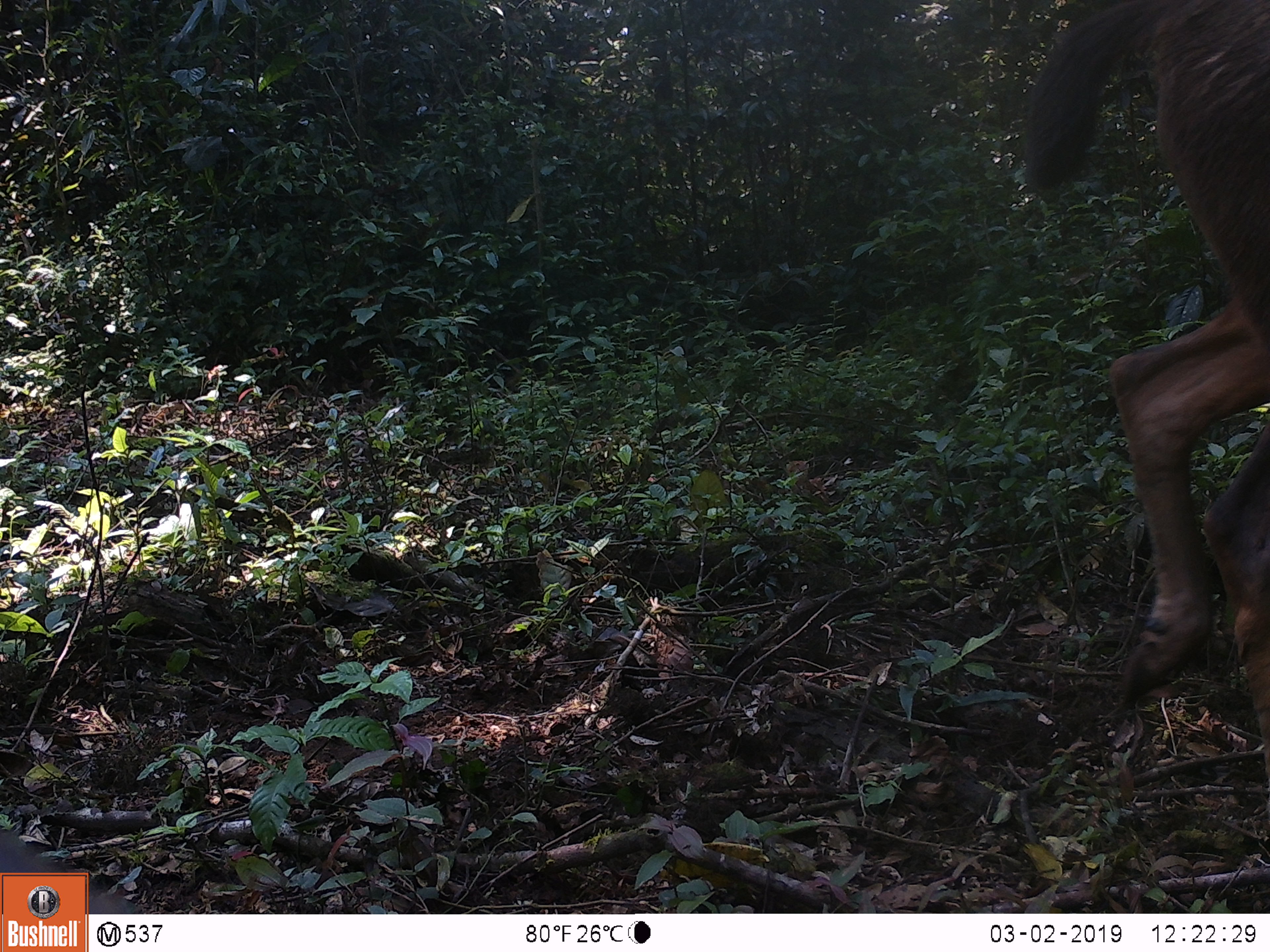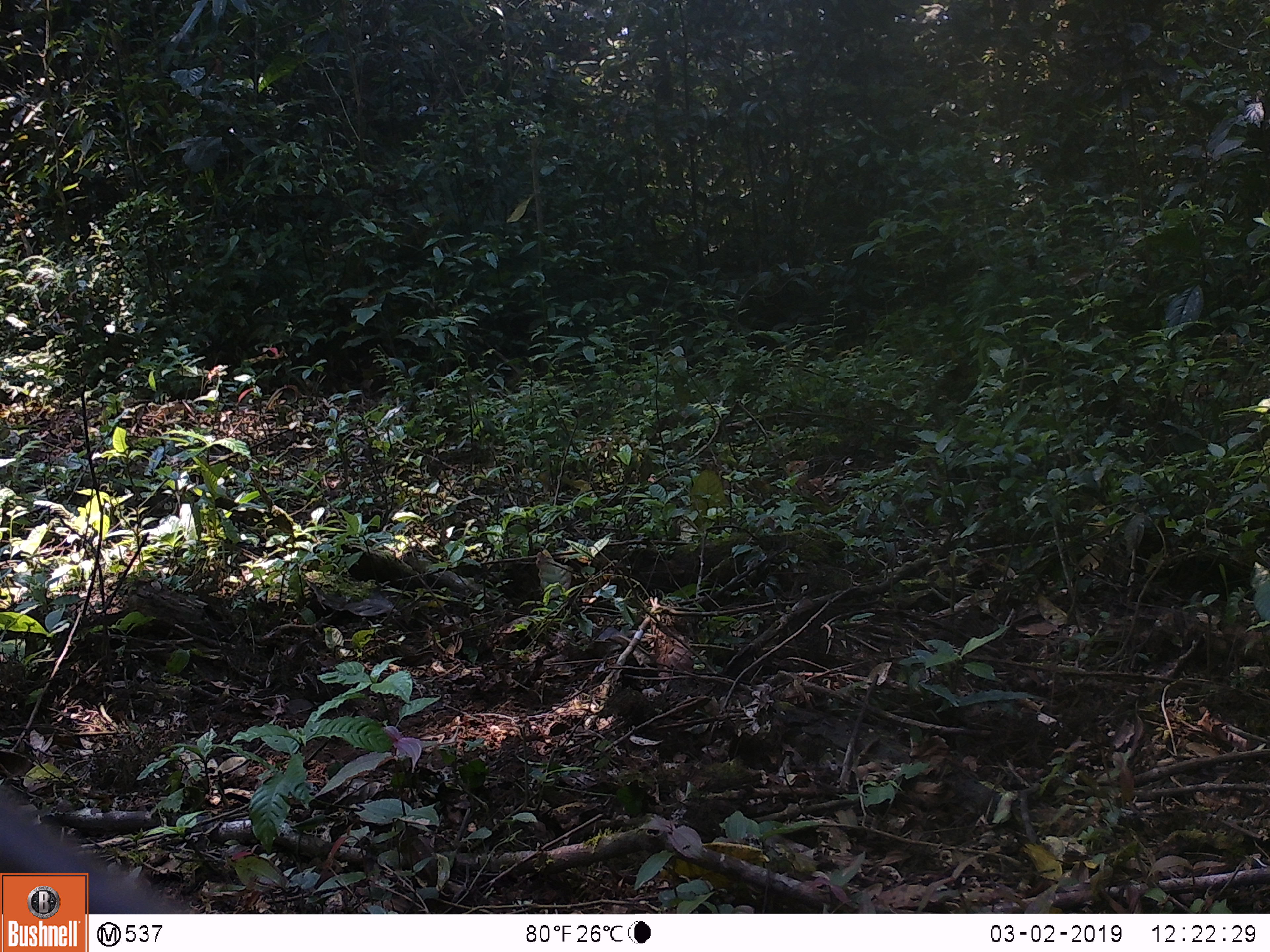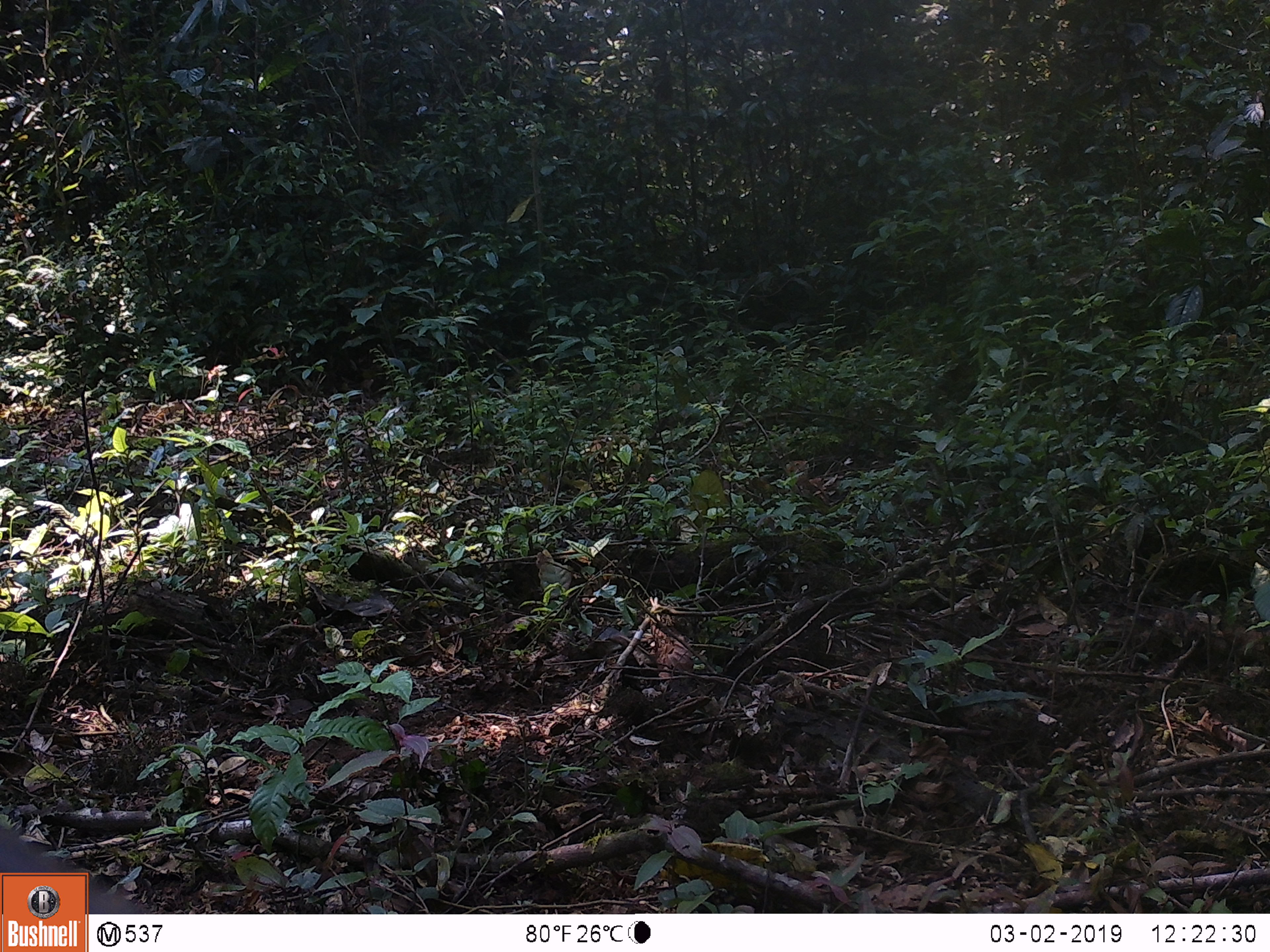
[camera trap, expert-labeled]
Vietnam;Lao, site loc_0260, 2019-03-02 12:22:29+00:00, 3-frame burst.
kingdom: Animalia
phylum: Chordata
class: Mammalia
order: Artiodactyla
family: Cervidae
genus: Rusa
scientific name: Rusa unicolor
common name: sambar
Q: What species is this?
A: Sambar (Rusa unicolor).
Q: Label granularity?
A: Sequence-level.